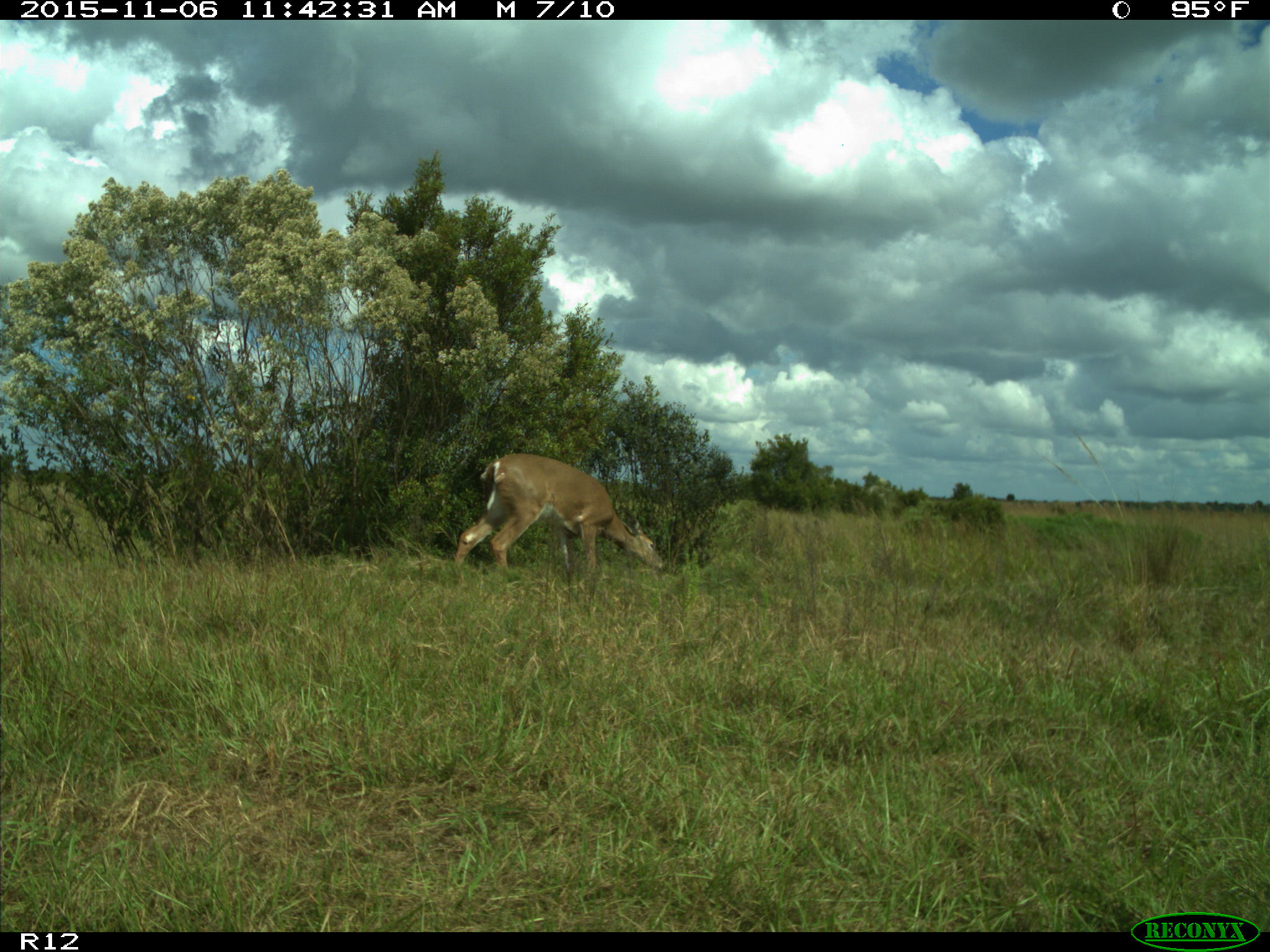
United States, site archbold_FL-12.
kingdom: Animalia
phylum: Chordata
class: Mammalia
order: Artiodactyla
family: Cervidae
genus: Odocoileus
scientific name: Odocoileus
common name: deer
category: unidentified deer